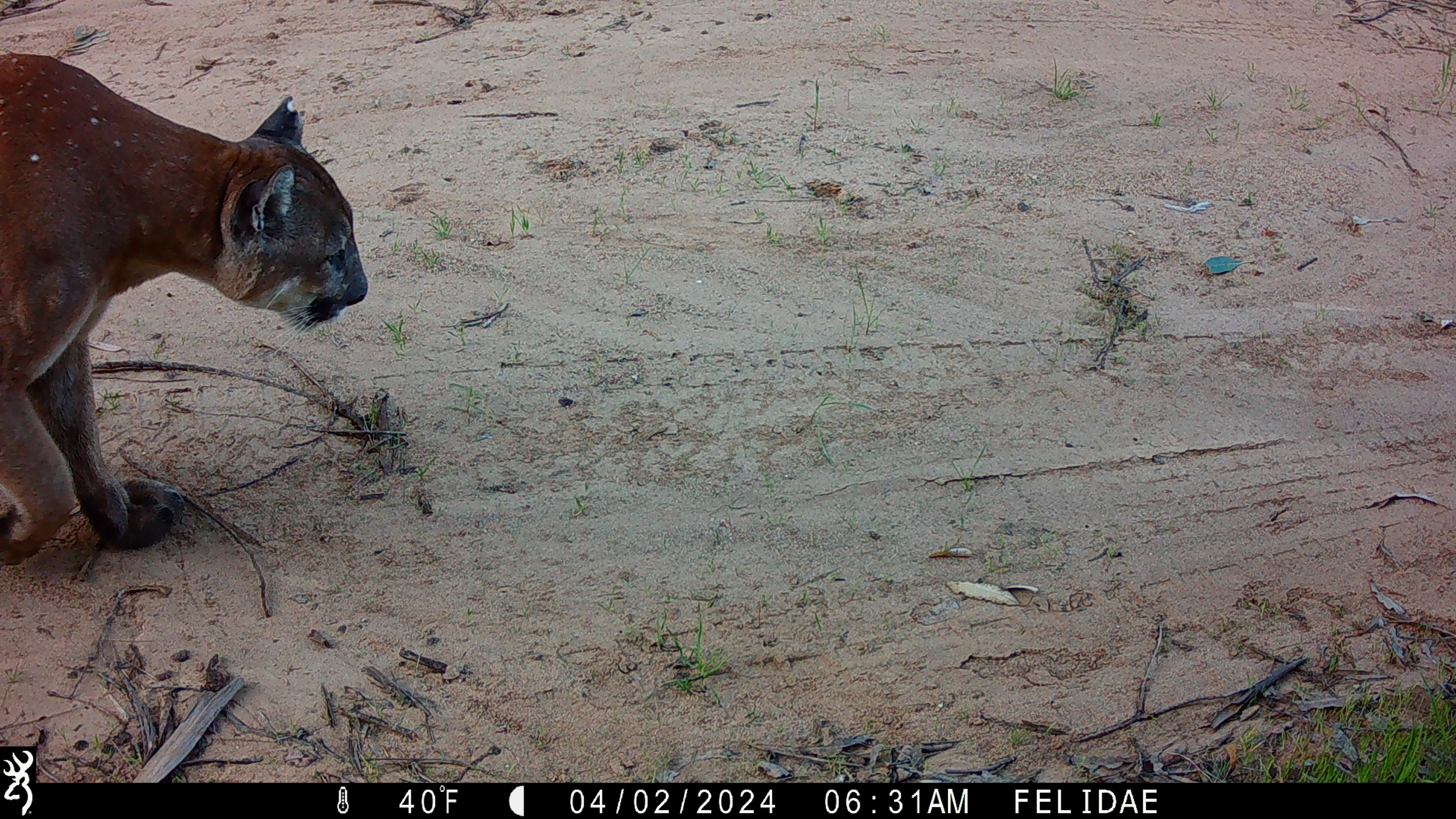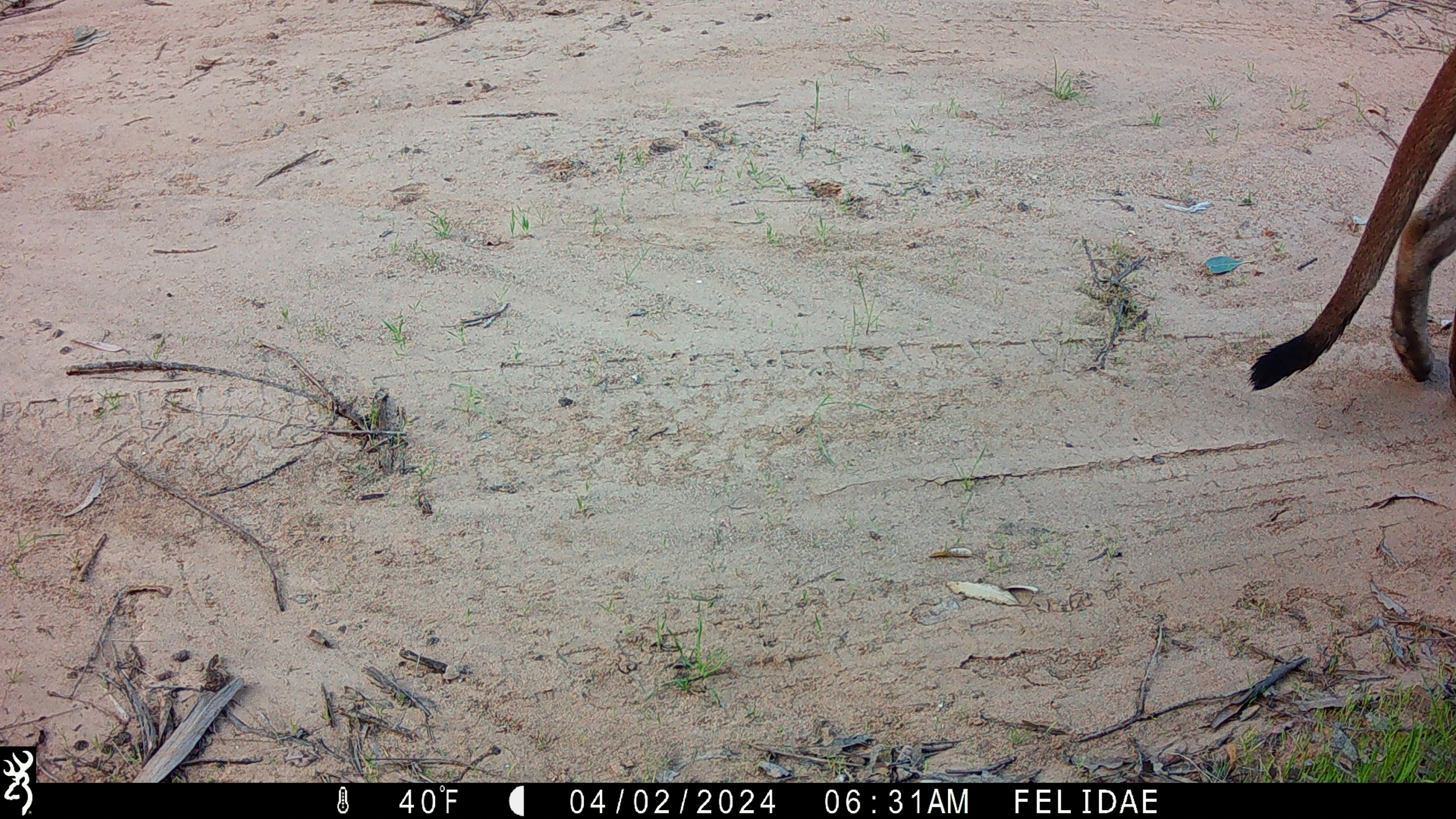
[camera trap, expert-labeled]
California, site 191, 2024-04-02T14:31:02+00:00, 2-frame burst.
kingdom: Animalia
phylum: Chordata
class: Mammalia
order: Carnivora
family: Felidae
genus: Puma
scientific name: Puma concolor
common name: puma